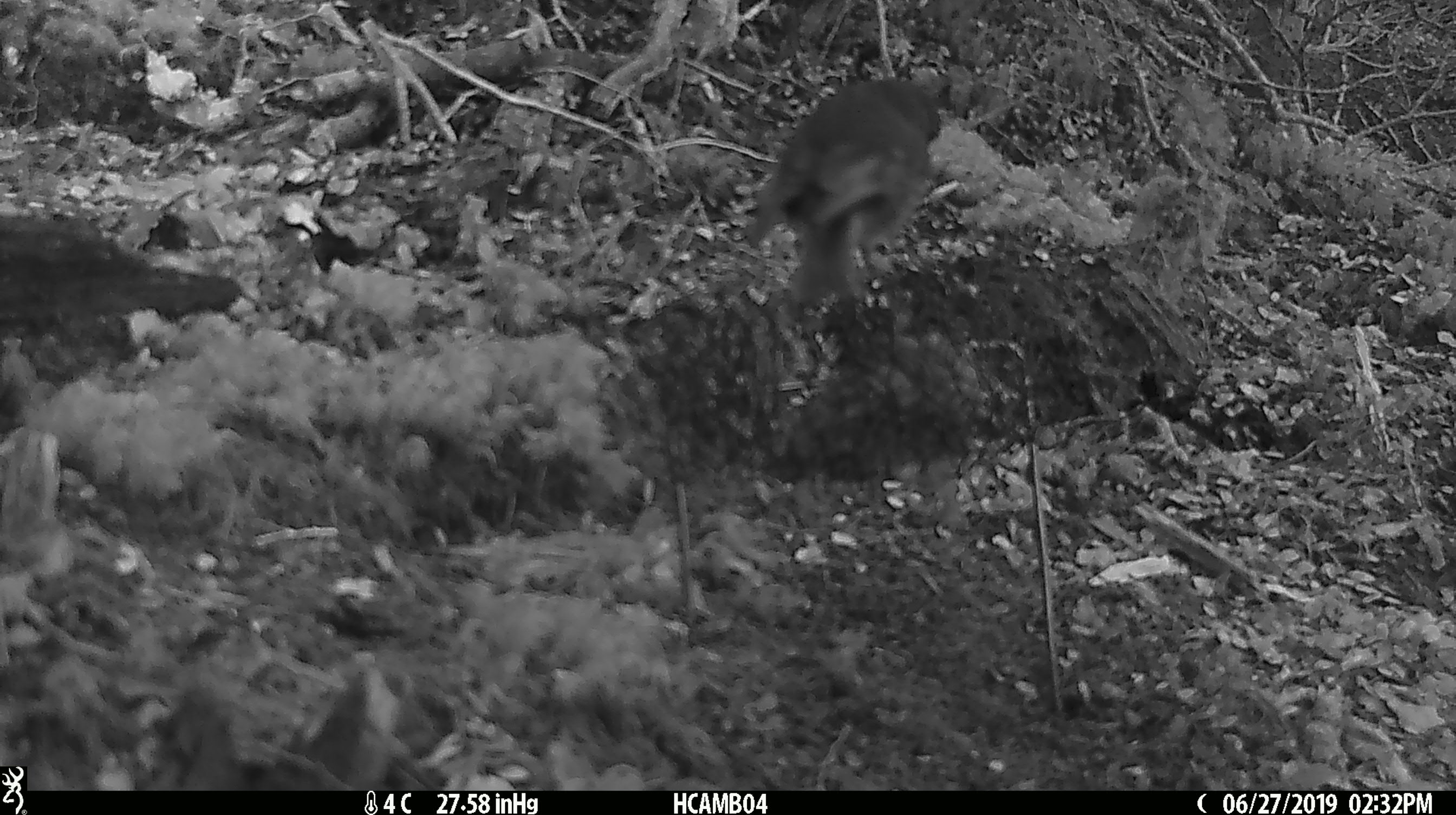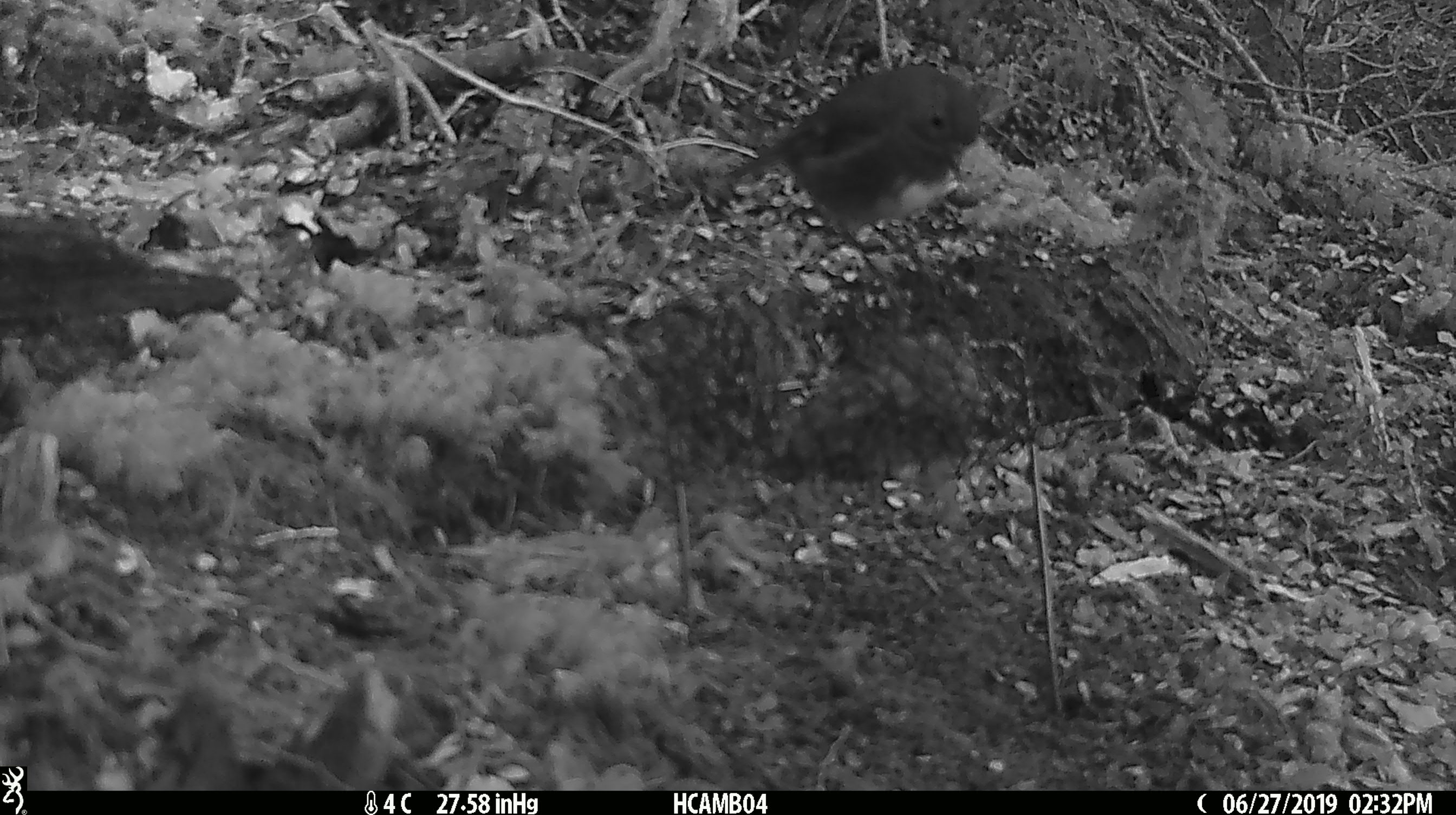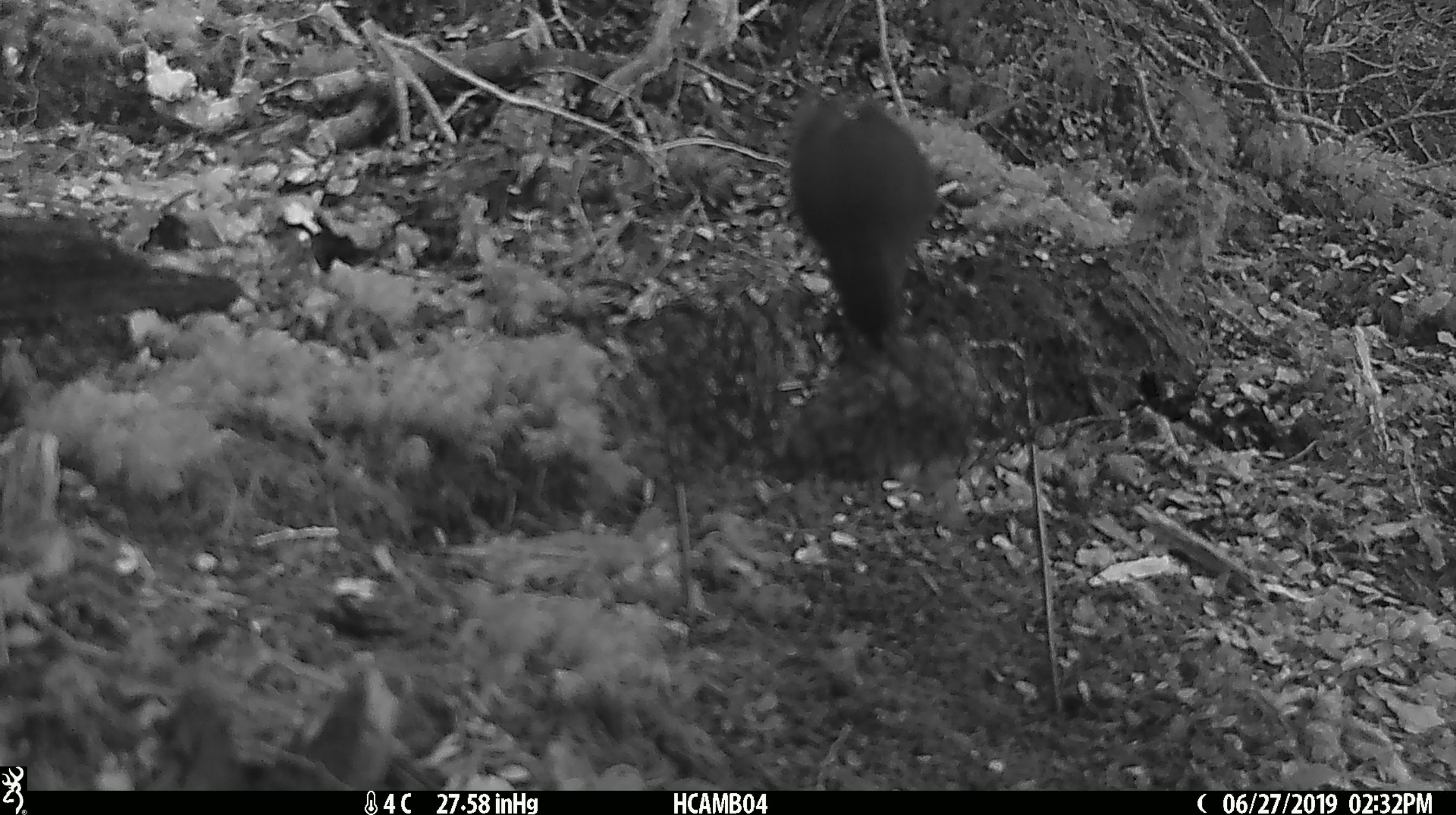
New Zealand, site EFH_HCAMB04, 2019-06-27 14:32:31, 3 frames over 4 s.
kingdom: Animalia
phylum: Chordata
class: Aves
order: Passeriformes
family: Petroicidae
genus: Petroica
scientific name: Petroica australis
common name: new zealand robin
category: robin